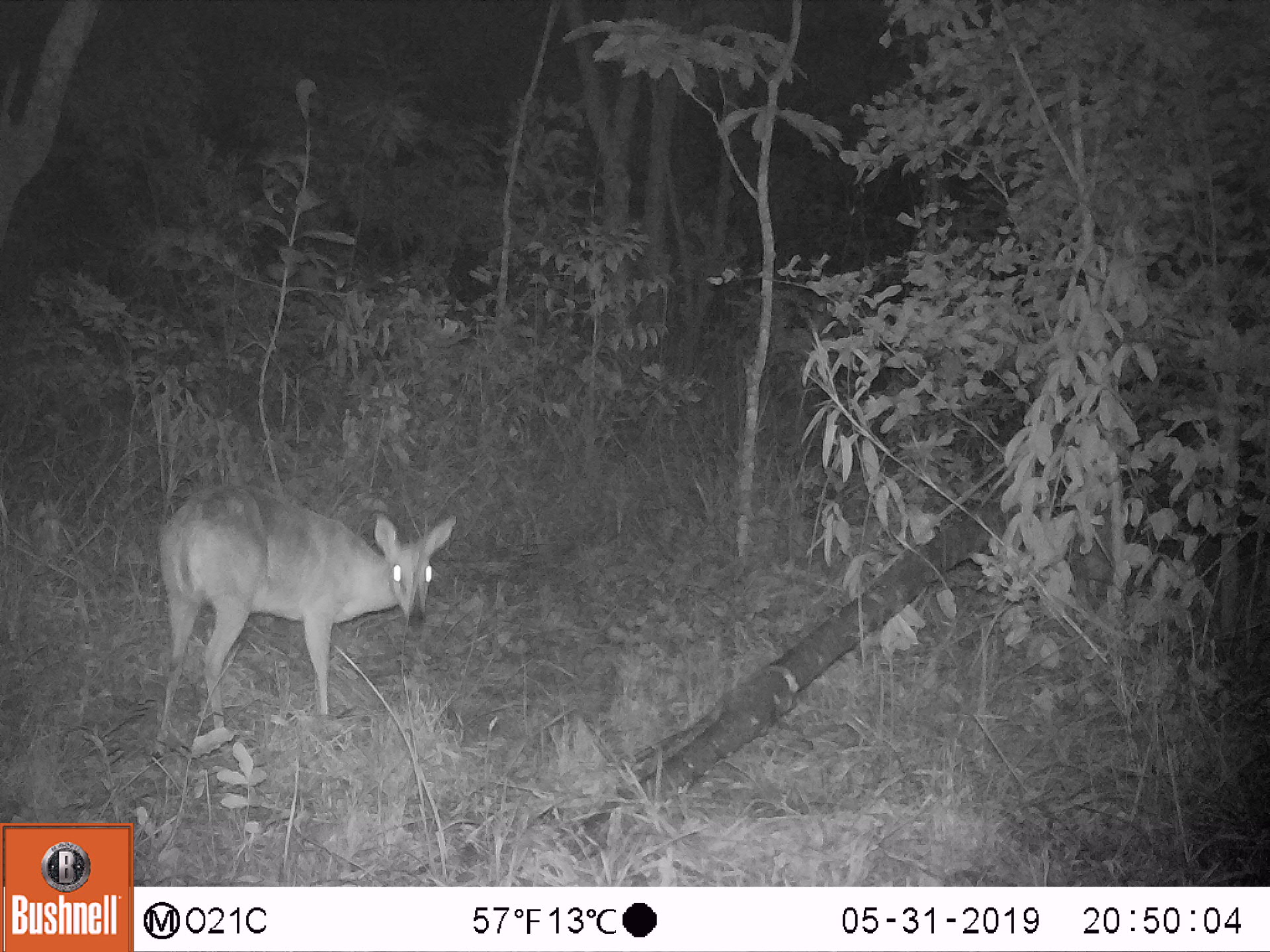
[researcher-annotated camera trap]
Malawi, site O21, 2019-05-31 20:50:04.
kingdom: Animalia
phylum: Chordata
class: Mammalia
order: Artiodactyla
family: Bovidae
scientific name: Antilopinae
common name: small antelope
Small antelope (Antilopinae), count 1.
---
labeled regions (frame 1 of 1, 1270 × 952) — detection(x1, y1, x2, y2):
small antelope: detection(150, 479, 458, 746)